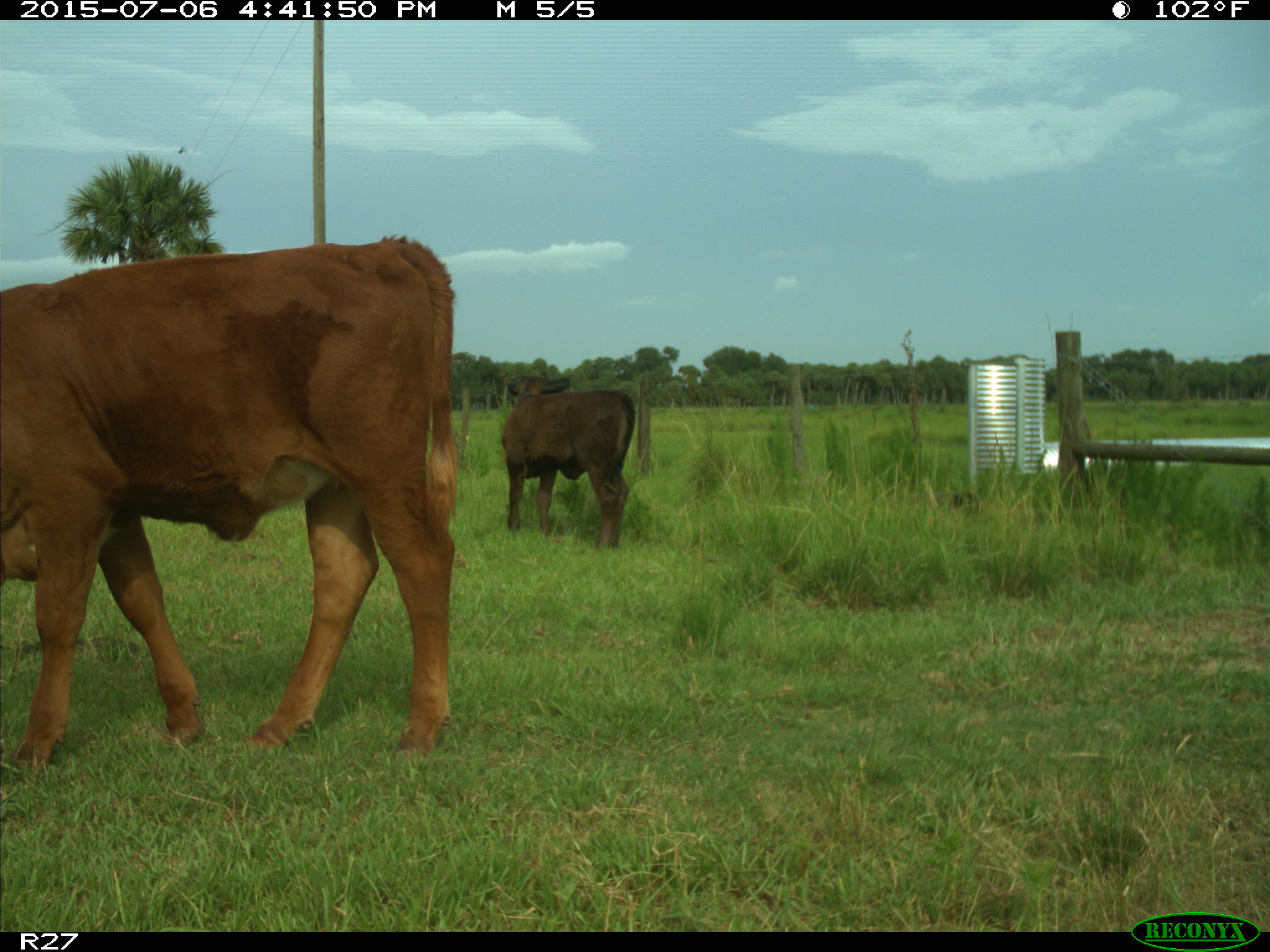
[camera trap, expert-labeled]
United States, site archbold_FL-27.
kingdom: Animalia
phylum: Chordata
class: Mammalia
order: Artiodactyla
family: Bovidae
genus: Bos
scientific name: Bos taurus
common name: domestic cow